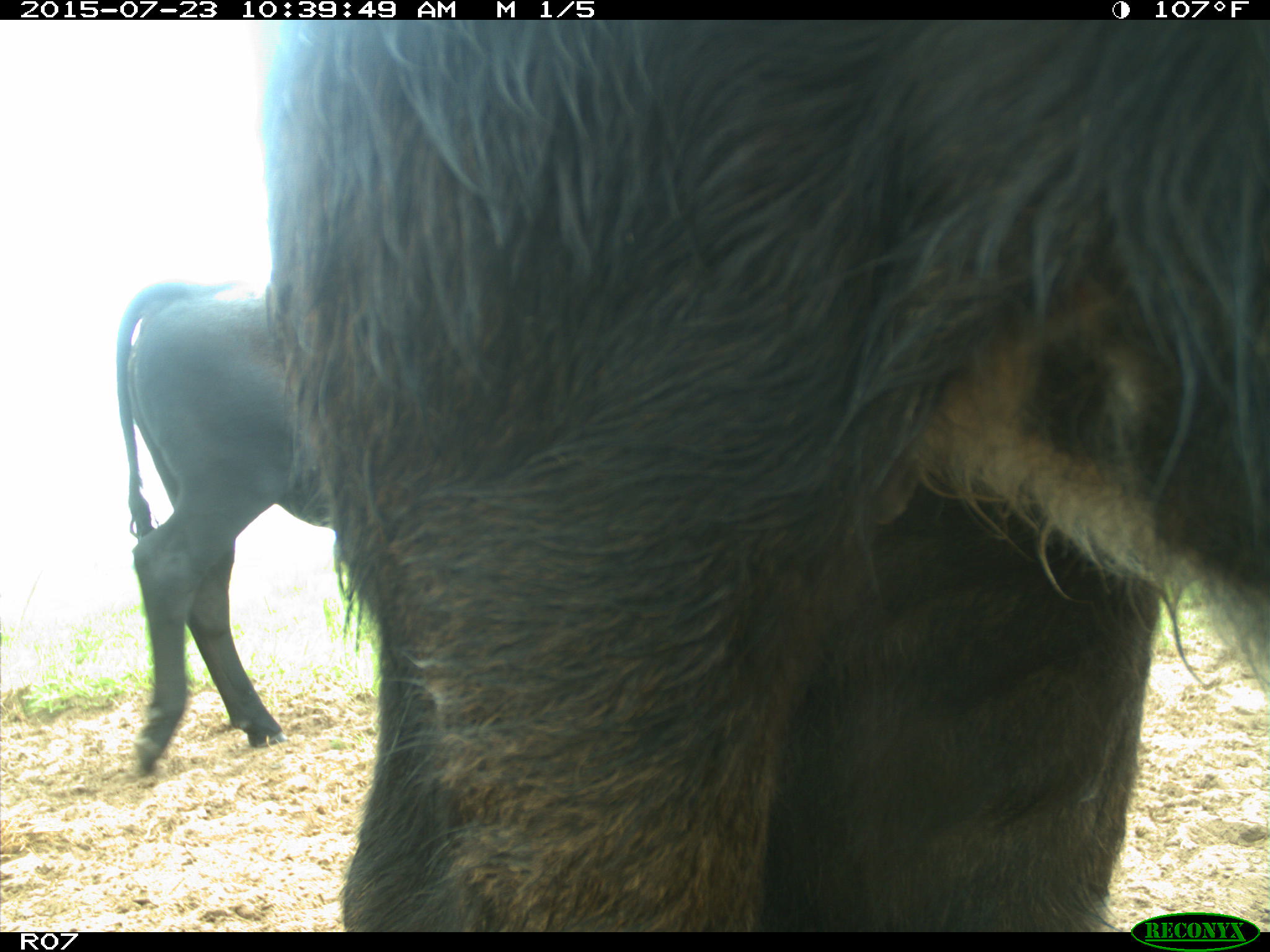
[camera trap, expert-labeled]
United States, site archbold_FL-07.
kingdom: Animalia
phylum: Chordata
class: Mammalia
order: Artiodactyla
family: Bovidae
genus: Bos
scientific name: Bos taurus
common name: domestic cow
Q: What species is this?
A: Bos taurus (domestic cow).